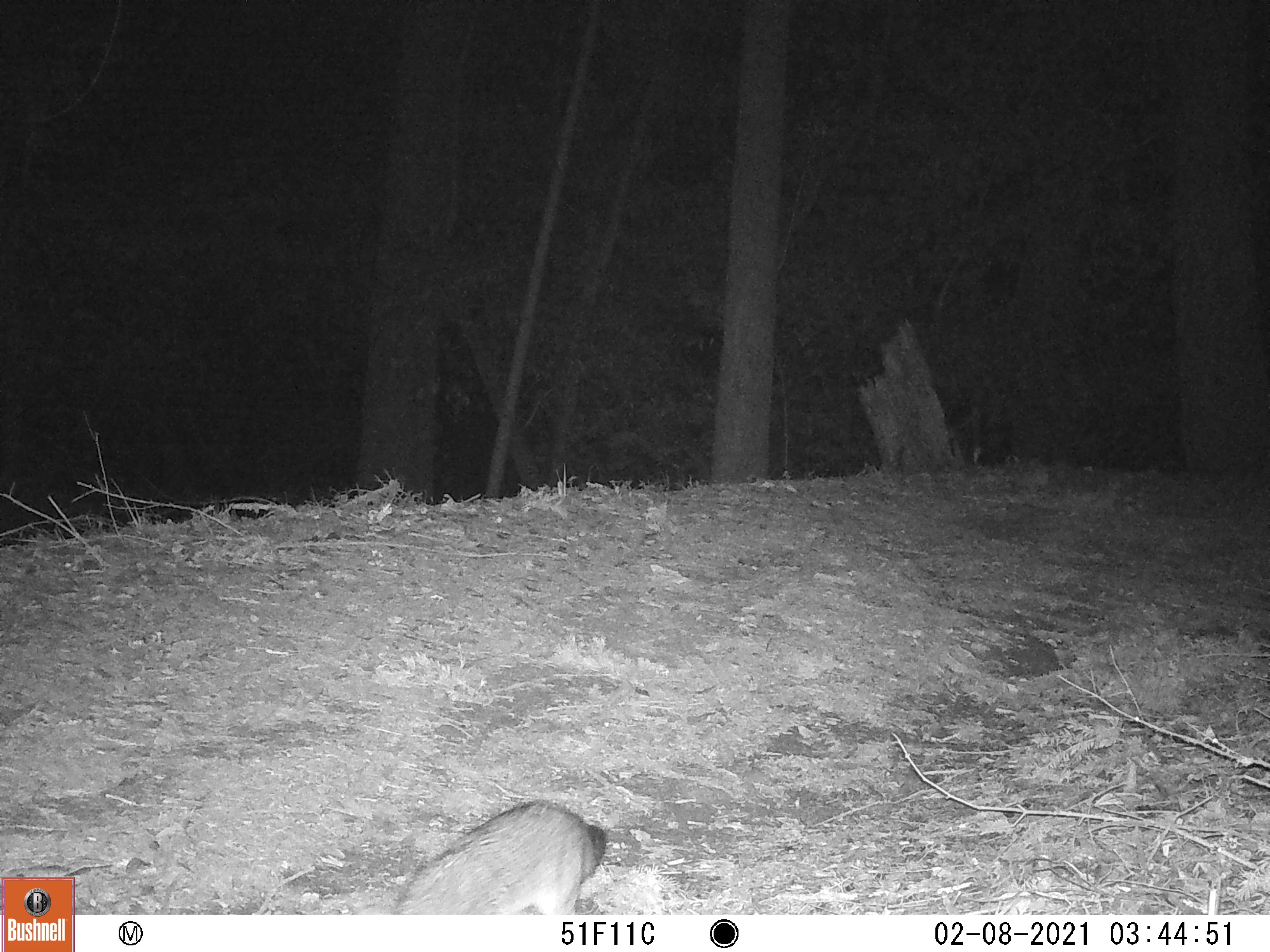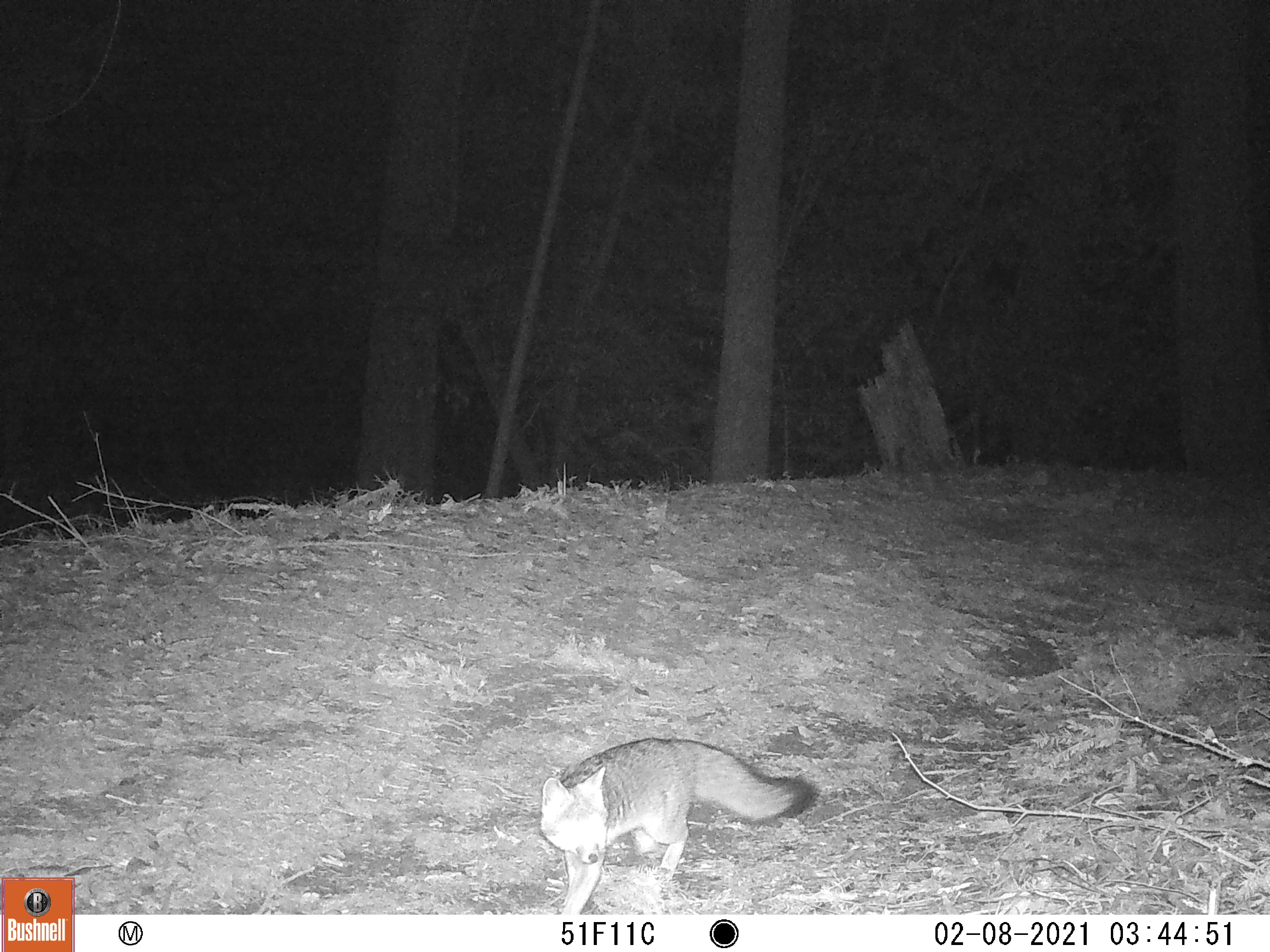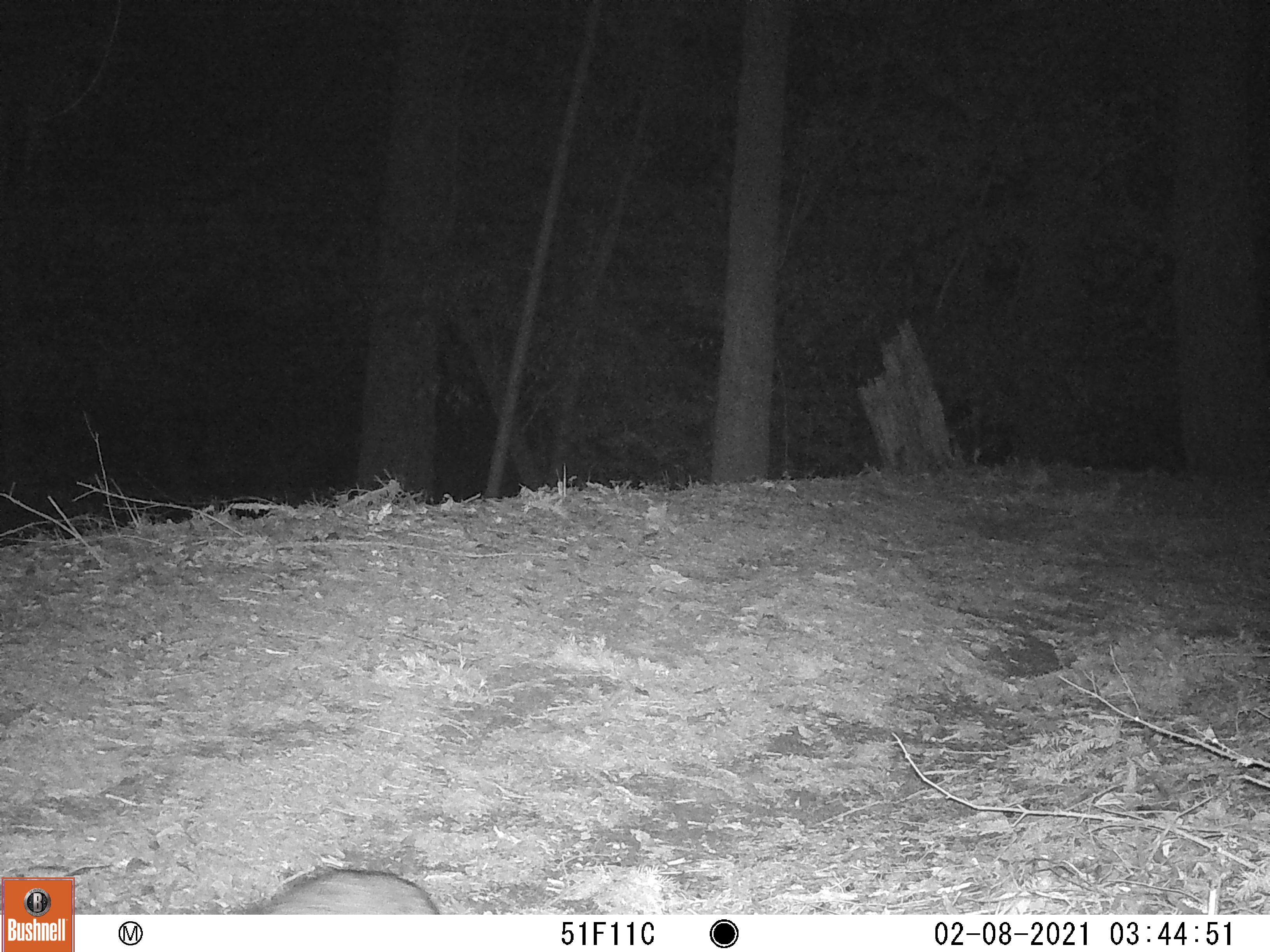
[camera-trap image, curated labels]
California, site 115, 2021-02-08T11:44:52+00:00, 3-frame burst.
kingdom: Animalia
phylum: Chordata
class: Mammalia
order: Carnivora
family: Canidae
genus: Urocyon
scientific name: Urocyon cinereoargenteus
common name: gray fox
Gray fox (Urocyon cinereoargenteus).